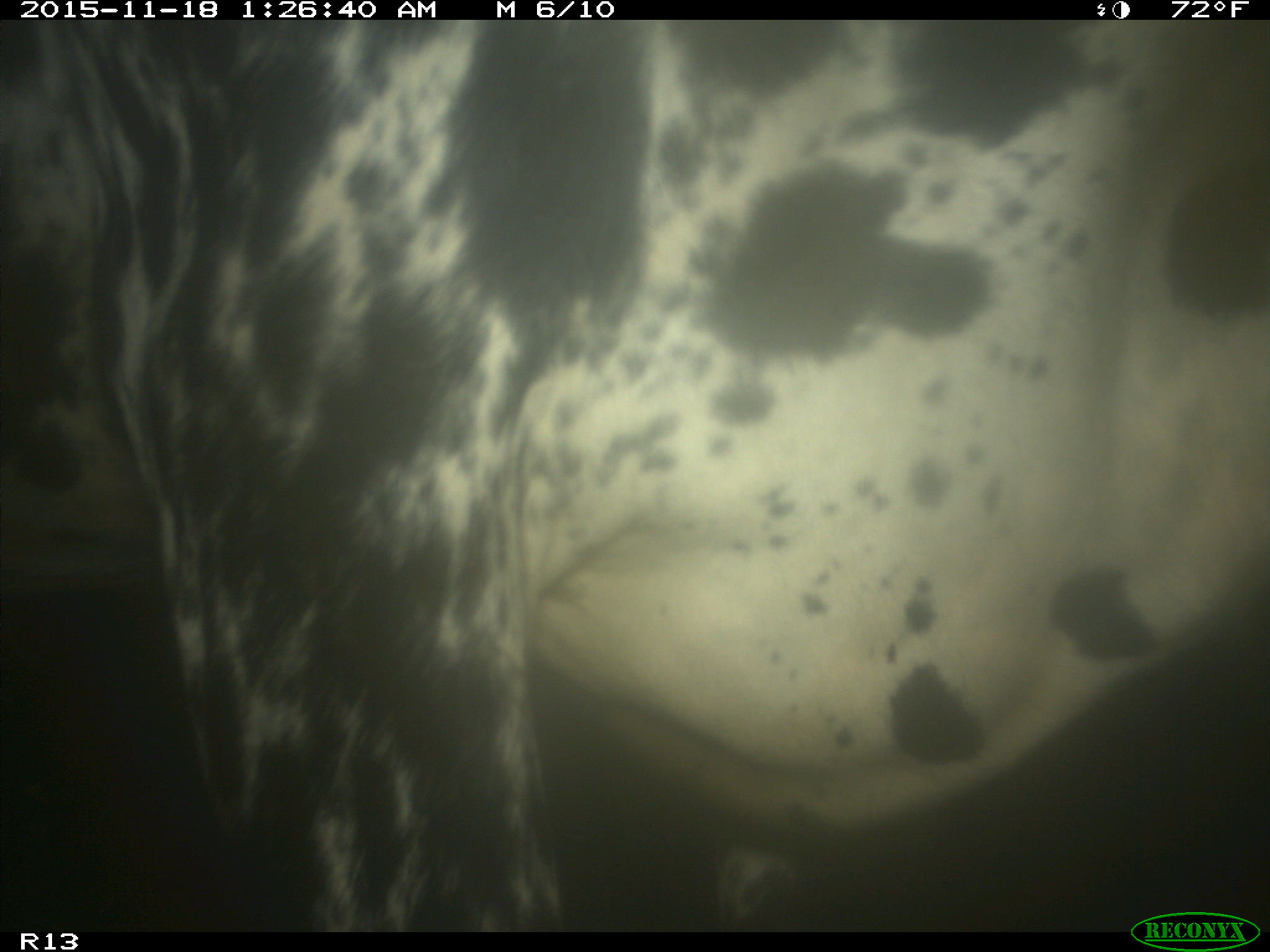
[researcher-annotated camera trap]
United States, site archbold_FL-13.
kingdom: Animalia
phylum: Chordata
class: Mammalia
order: Artiodactyla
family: Bovidae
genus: Bos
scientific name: Bos taurus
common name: domestic cow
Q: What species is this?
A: Bos taurus (domestic cow).